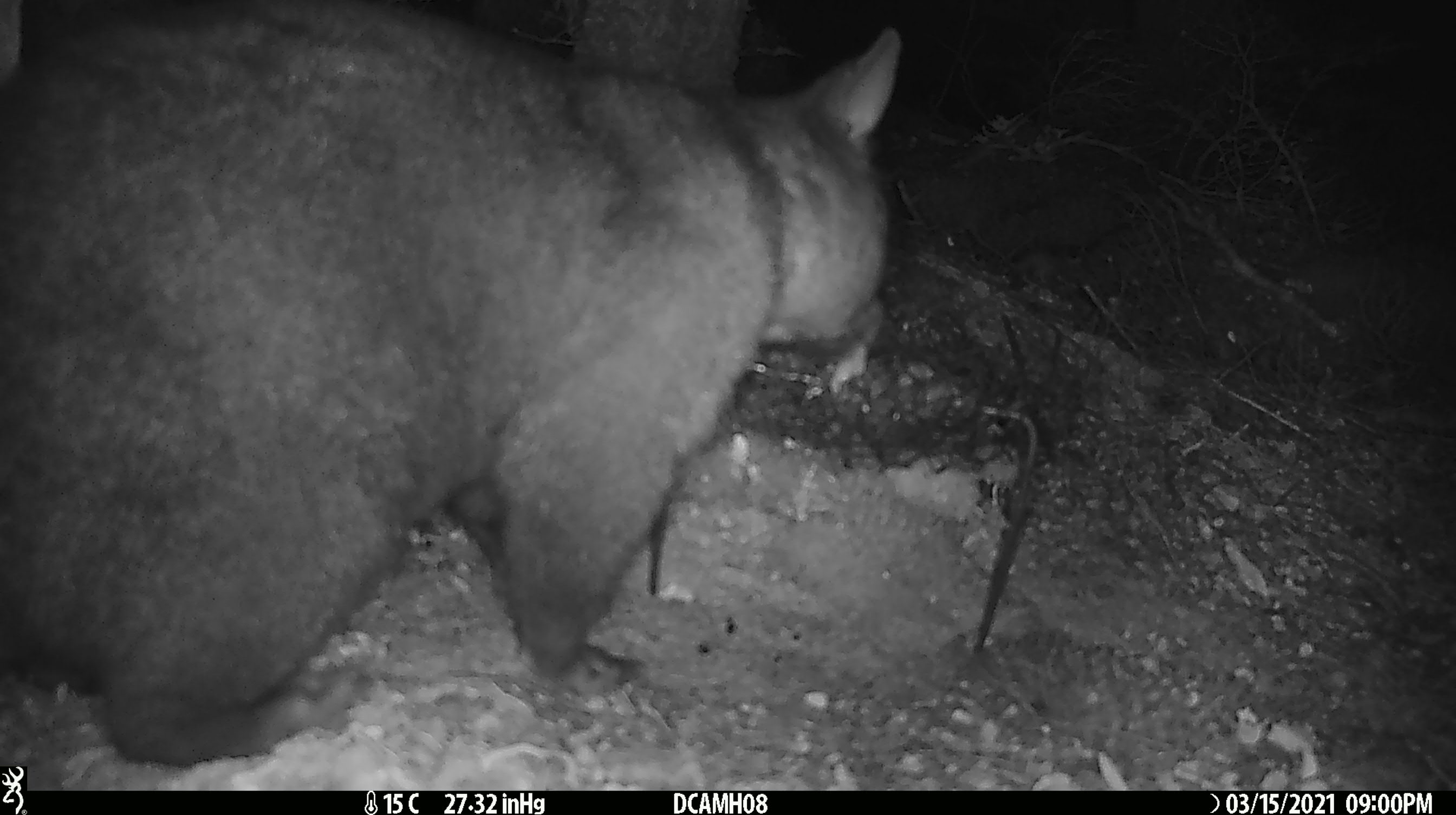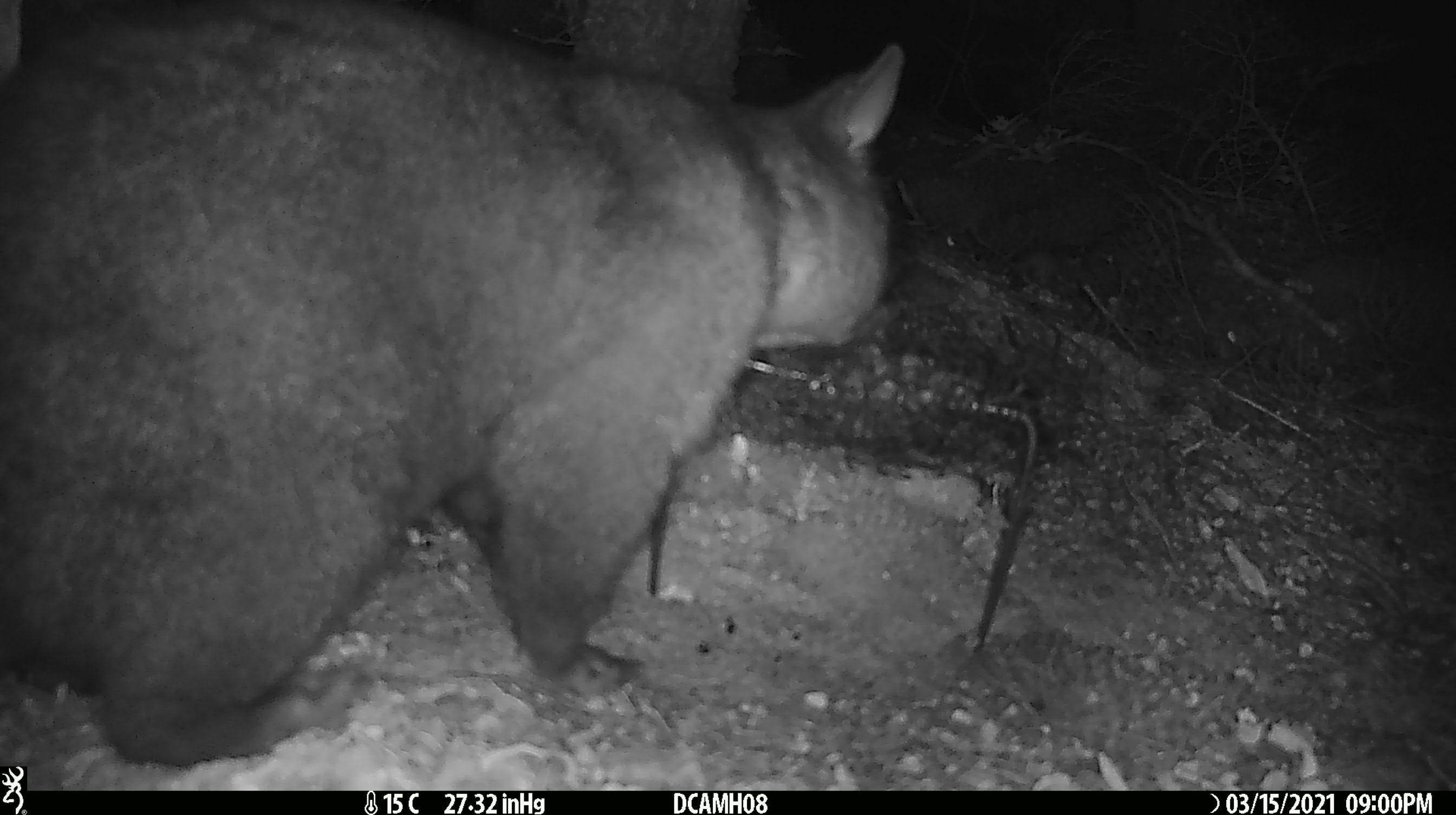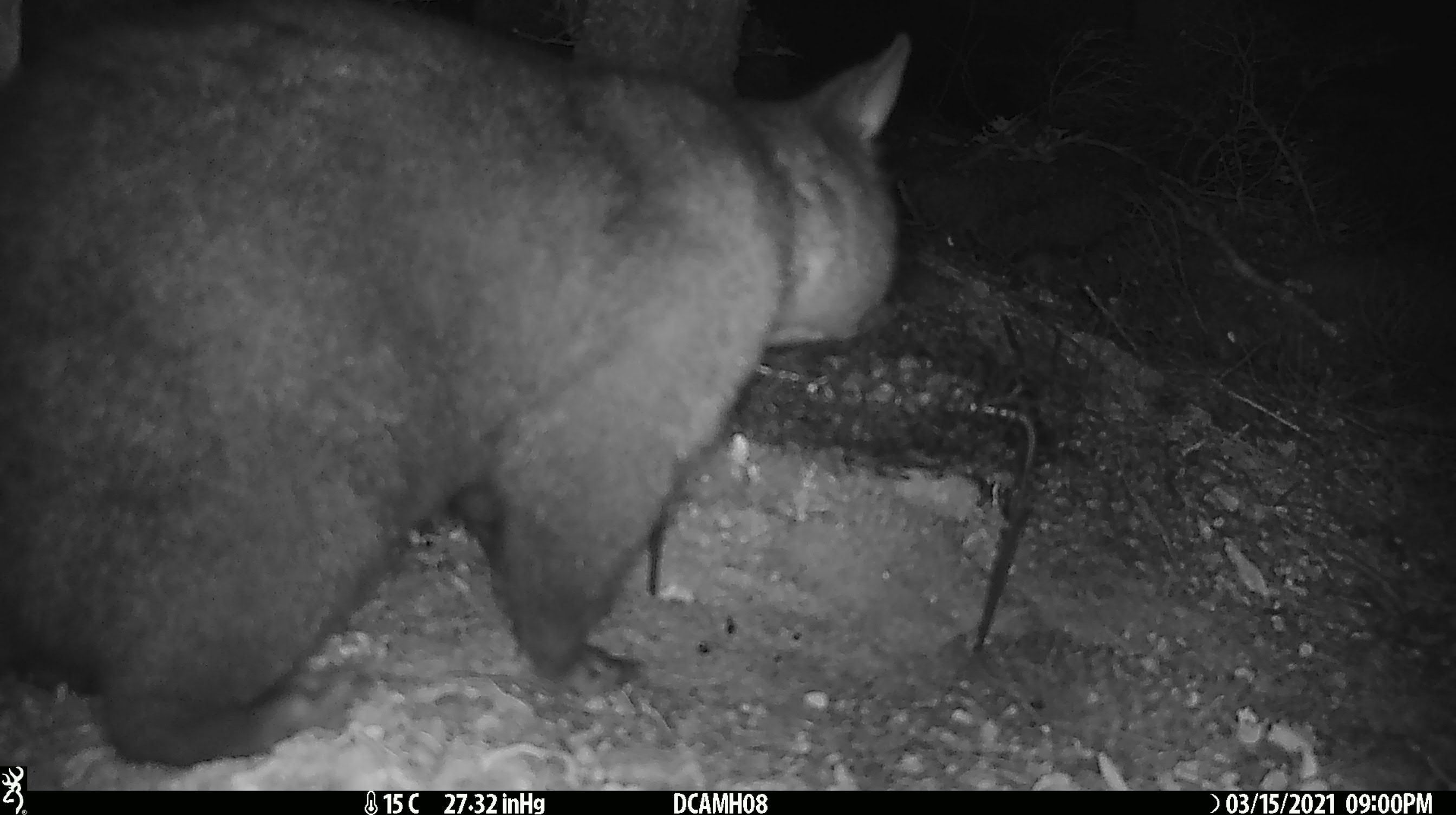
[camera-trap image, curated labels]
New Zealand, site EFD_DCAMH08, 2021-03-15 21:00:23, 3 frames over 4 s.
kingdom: Animalia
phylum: Chordata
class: Mammalia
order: Diprotodontia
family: Phalangeridae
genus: Trichosurus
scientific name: Trichosurus vulpecula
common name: common brushtail possum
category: possum